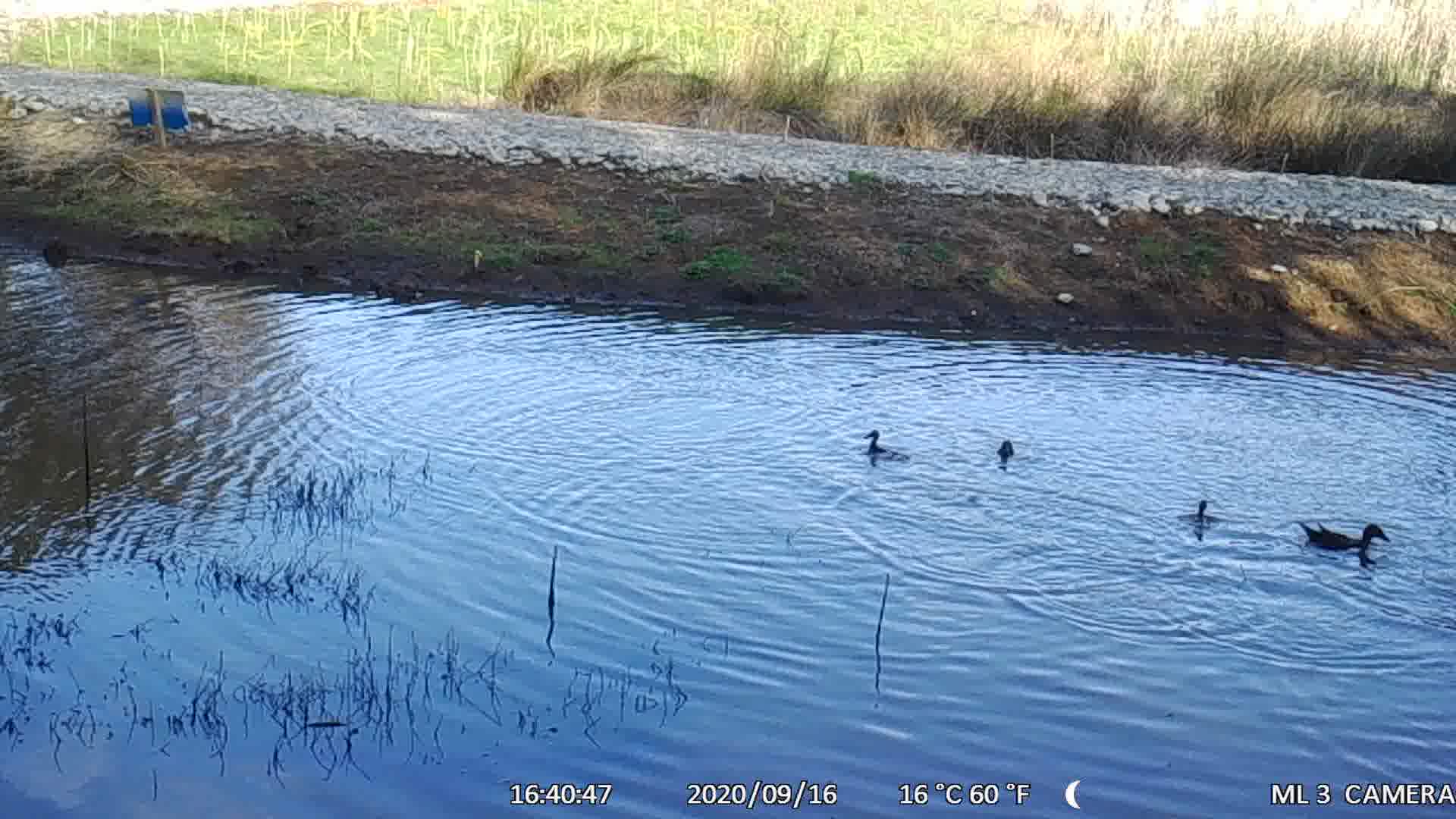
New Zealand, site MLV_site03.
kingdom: Animalia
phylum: Chordata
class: Aves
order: Anseriformes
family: Anatidae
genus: Anas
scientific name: Anas chlorotis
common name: brown teal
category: pateke